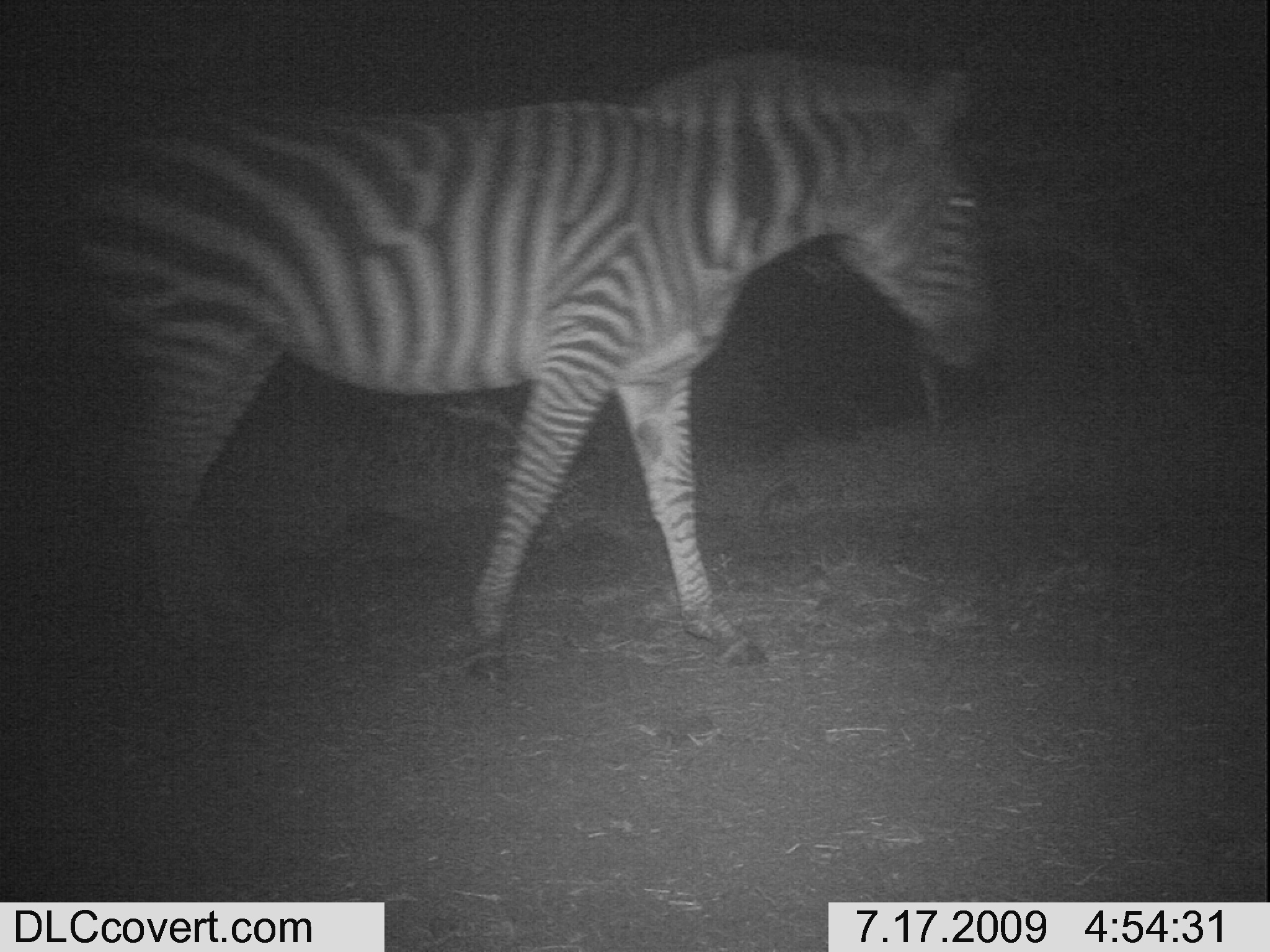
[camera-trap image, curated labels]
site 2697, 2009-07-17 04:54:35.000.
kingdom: Animalia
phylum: Chordata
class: Mammalia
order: Perissodactyla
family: Equidae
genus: Equus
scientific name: Equus quagga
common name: plains zebra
Equus quagga (plains zebra), count 1.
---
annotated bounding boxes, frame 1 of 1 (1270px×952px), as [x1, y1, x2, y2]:
equus quagga: [56, 45, 998, 685]